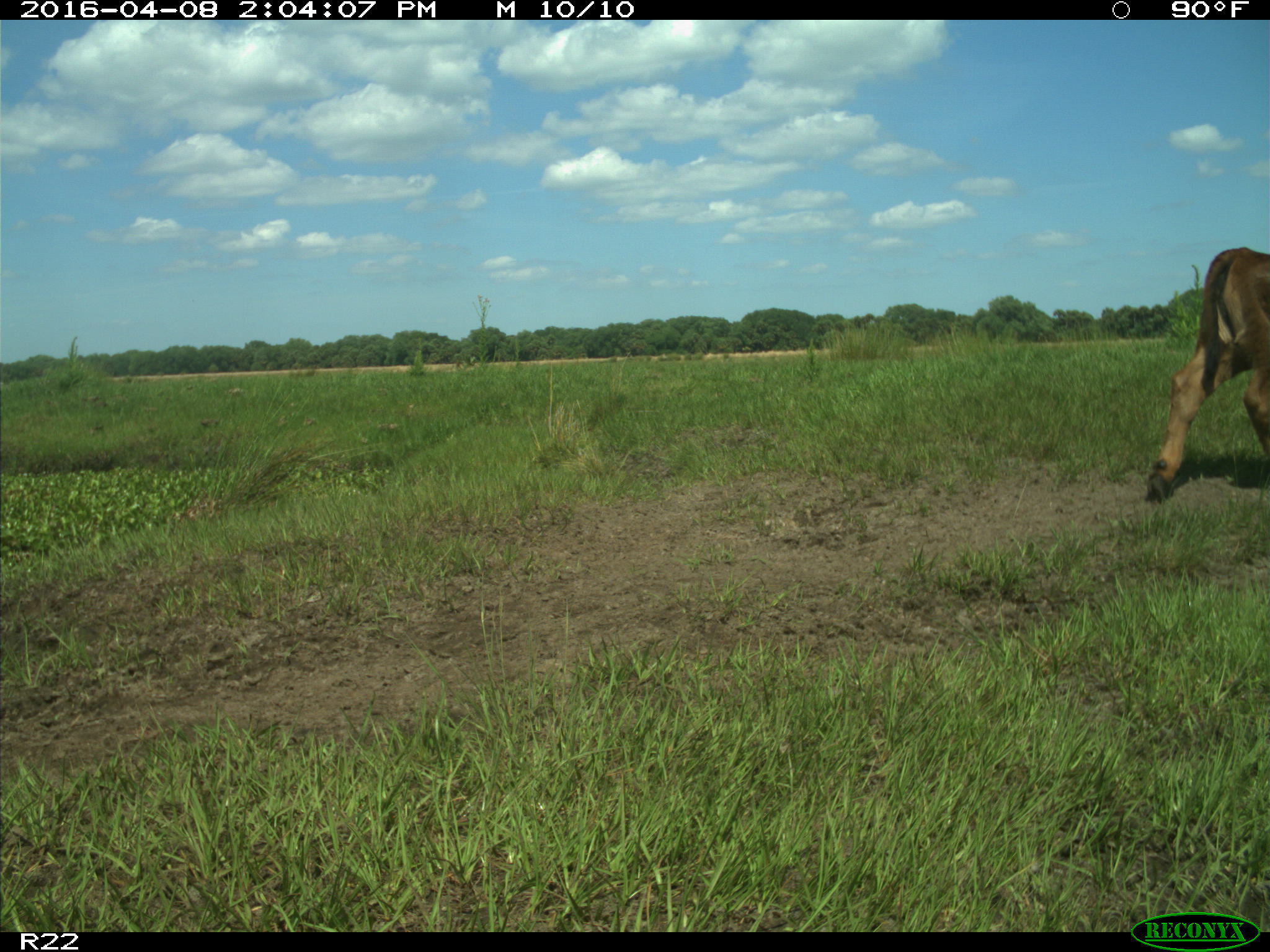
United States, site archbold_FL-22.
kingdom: Animalia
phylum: Chordata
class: Mammalia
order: Artiodactyla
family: Bovidae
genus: Bos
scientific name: Bos taurus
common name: domestic cow